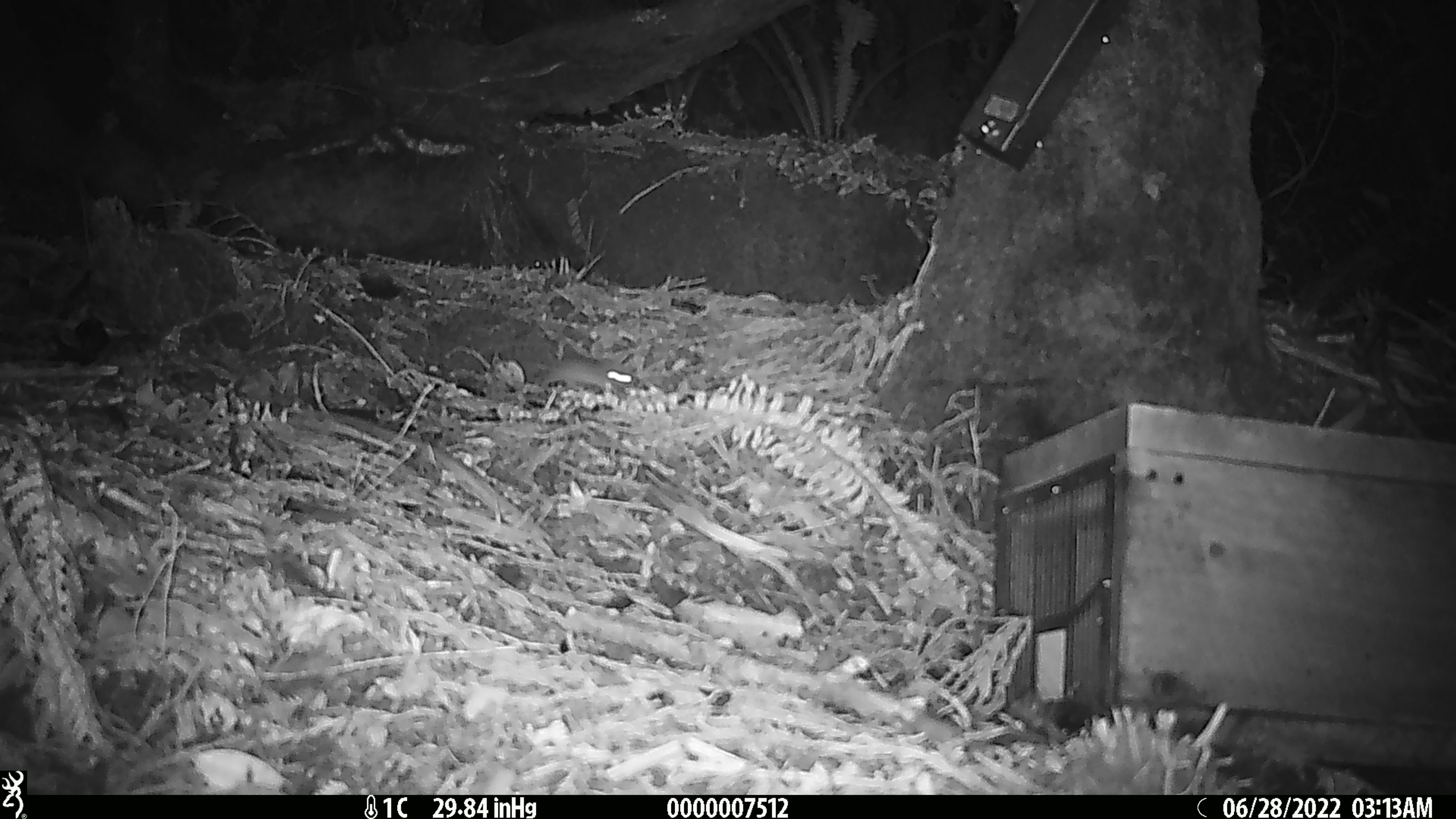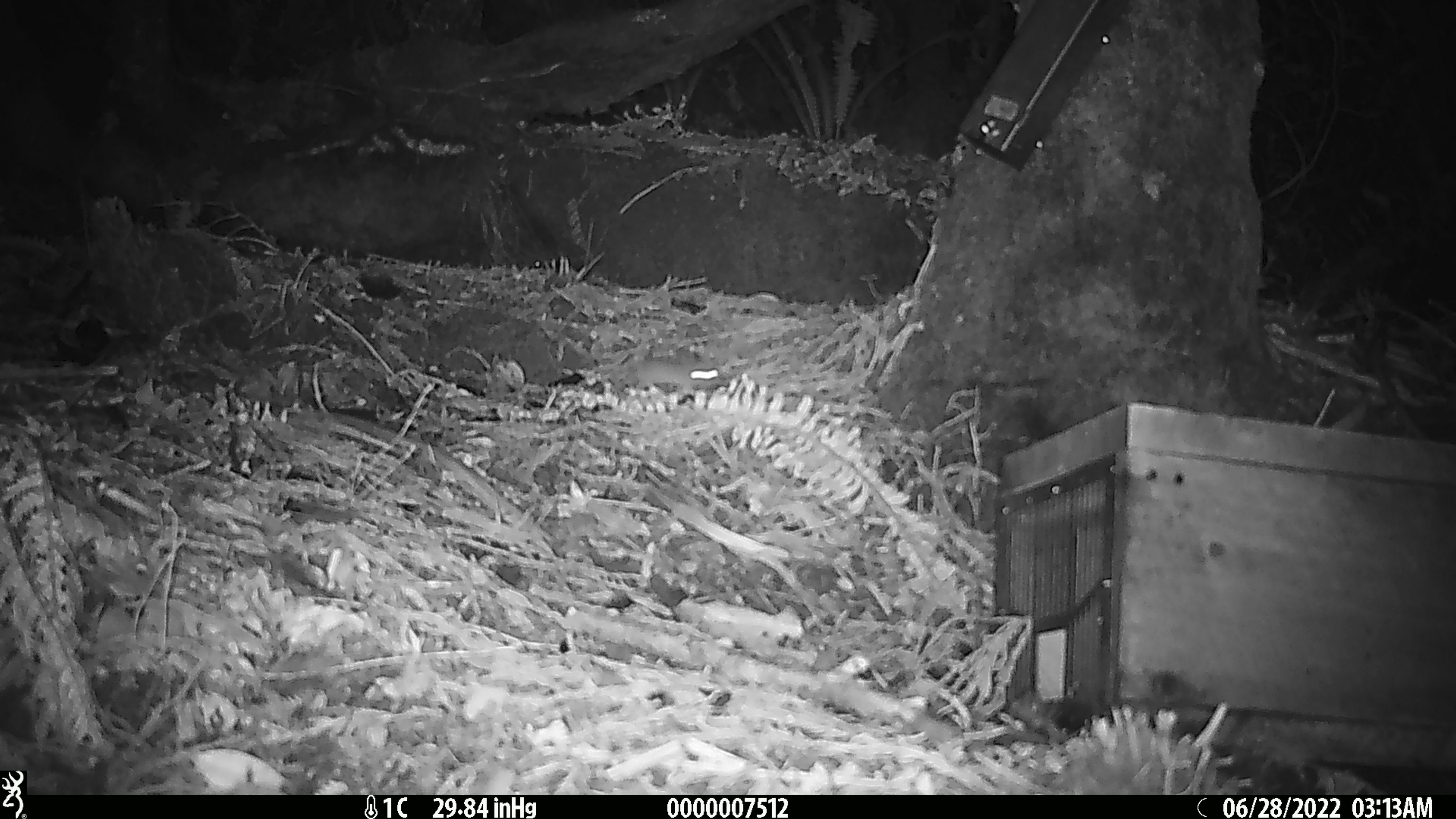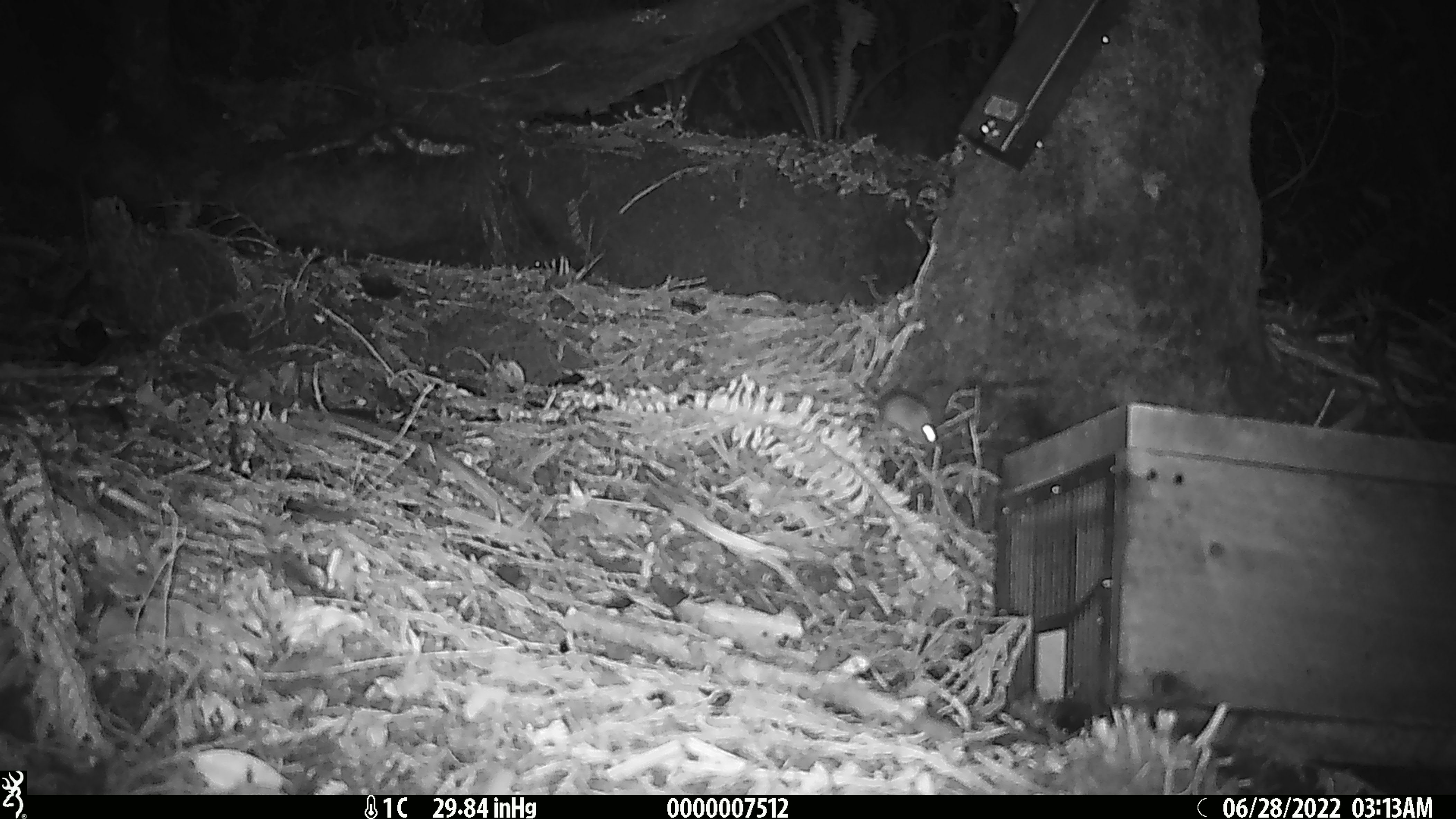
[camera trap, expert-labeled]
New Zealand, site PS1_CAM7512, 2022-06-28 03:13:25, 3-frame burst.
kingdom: Animalia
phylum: Chordata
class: Mammalia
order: Rodentia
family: Muridae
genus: Mus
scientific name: Mus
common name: mouse